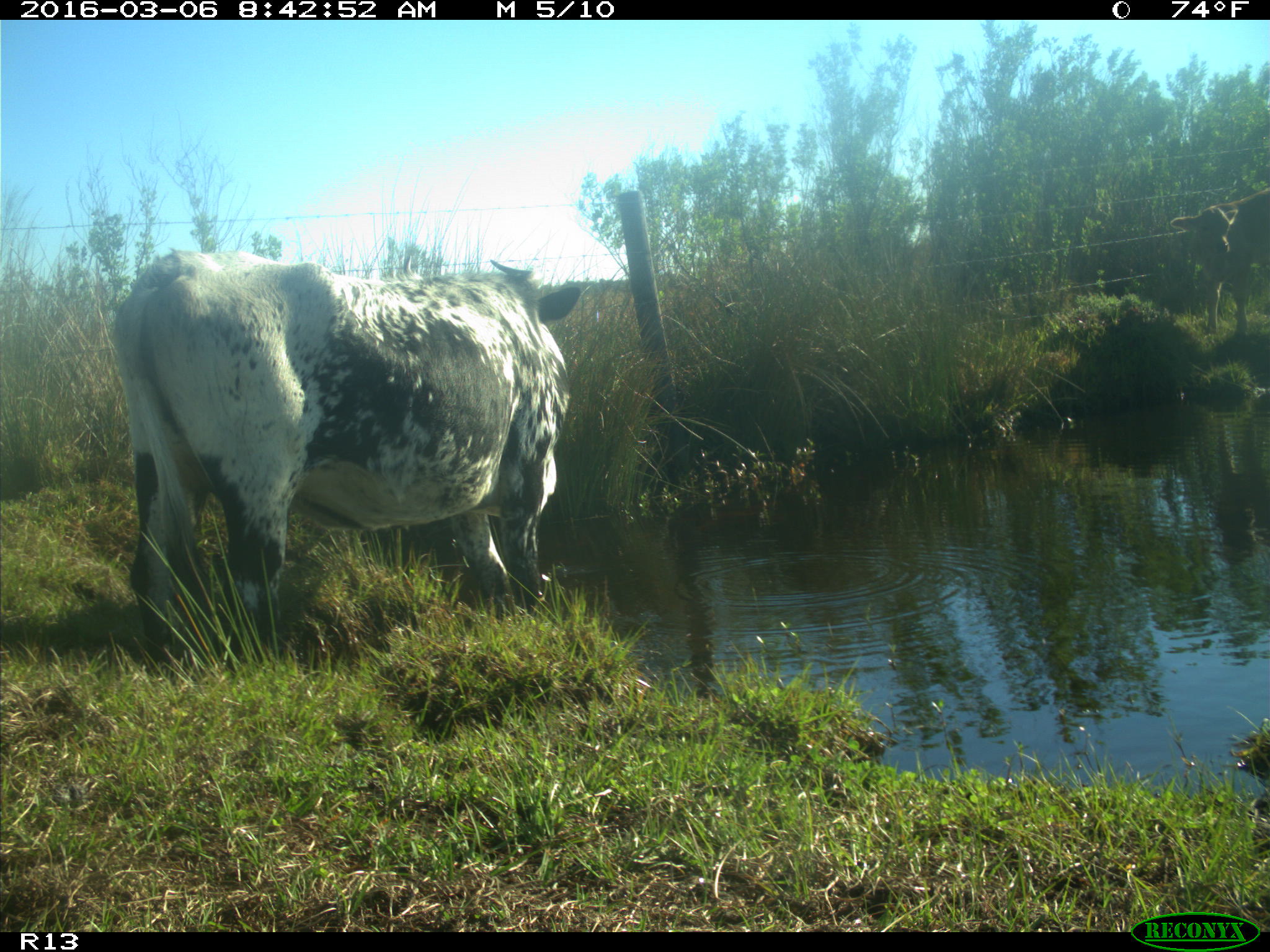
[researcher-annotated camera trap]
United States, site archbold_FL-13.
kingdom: Animalia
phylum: Chordata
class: Mammalia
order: Artiodactyla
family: Bovidae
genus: Bos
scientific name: Bos taurus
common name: domestic cow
Bos taurus (domestic cow).